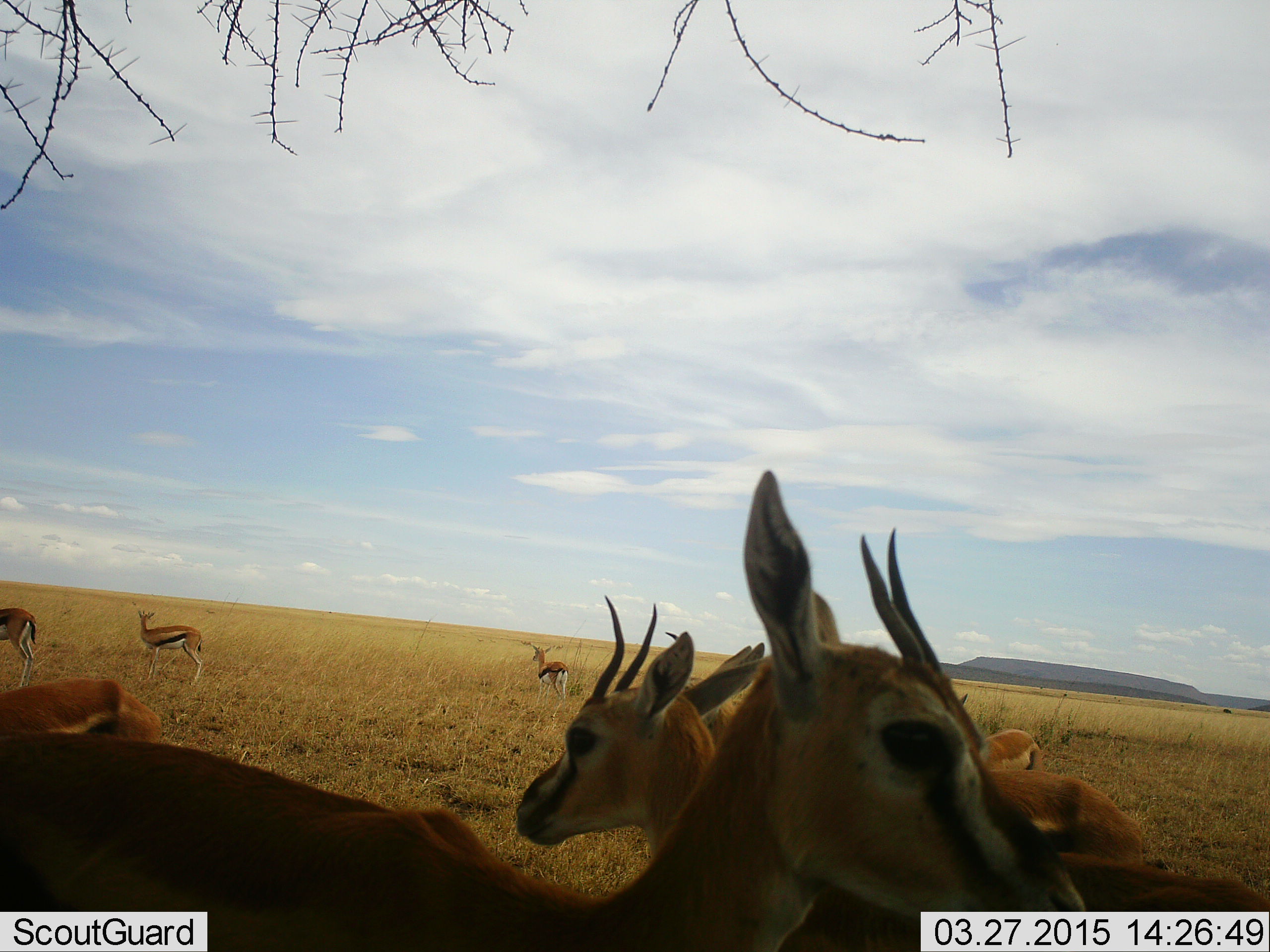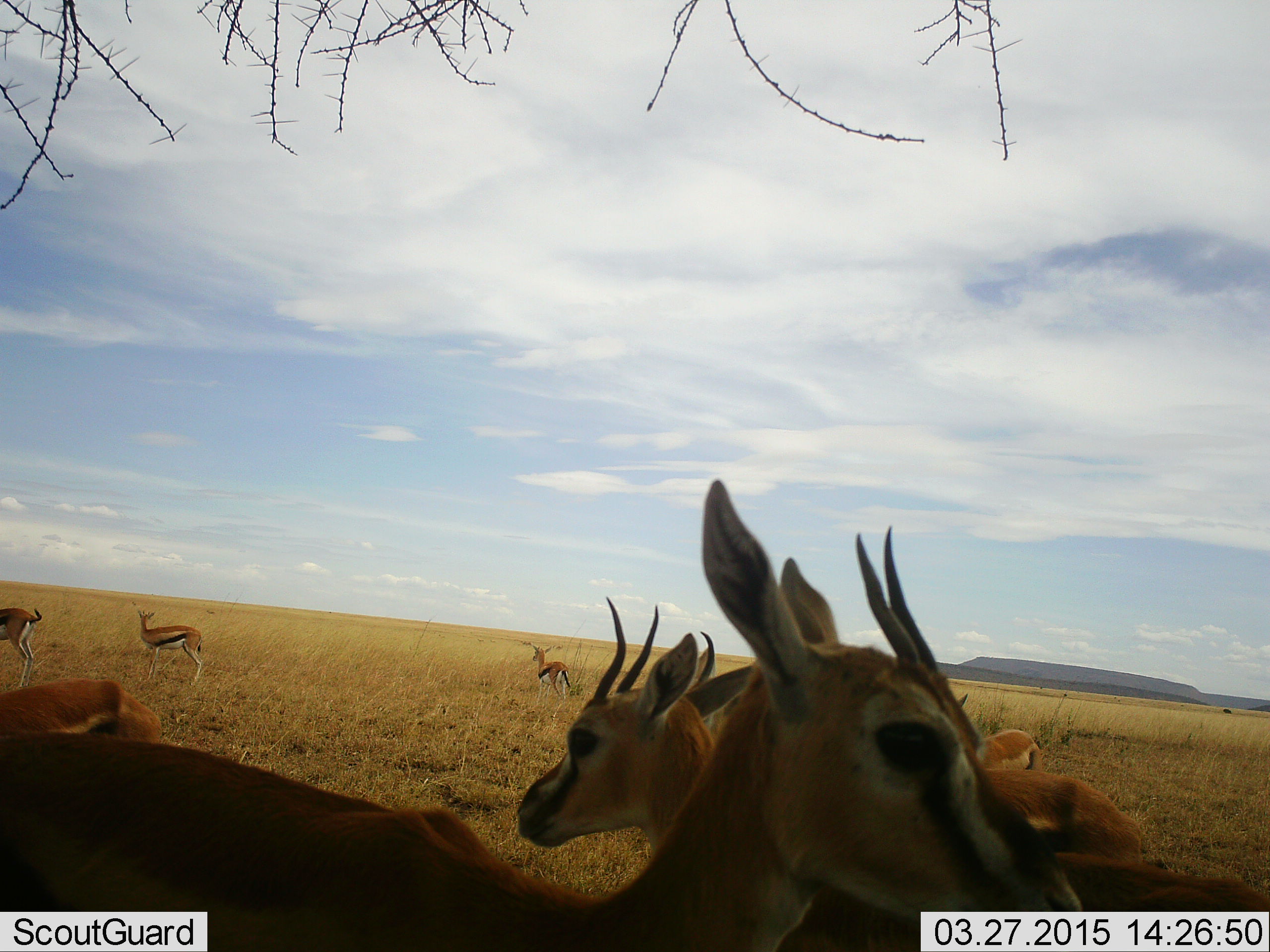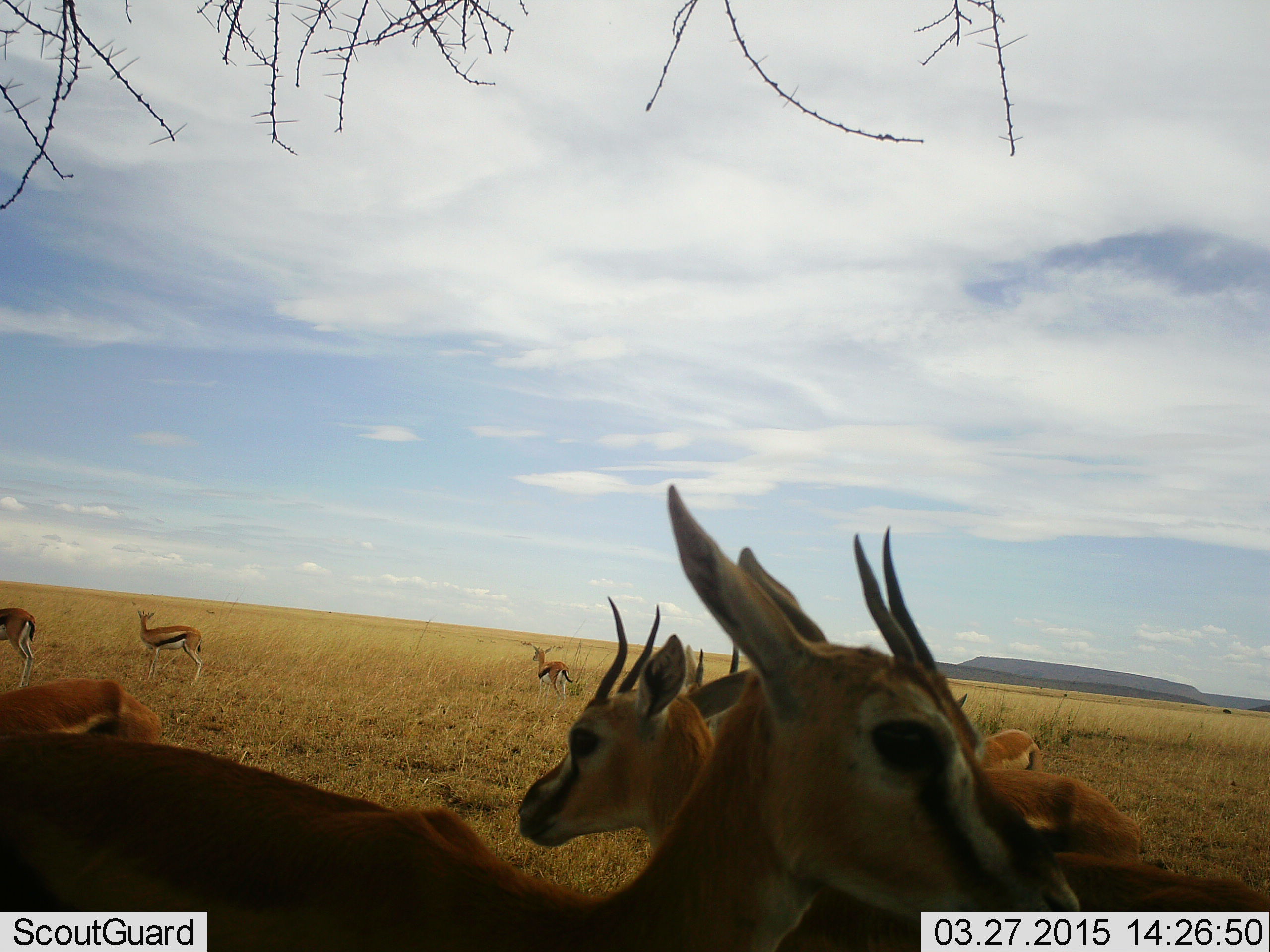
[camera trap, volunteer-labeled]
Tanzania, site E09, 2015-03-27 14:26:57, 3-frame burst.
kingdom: Animalia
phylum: Chordata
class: Mammalia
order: Artiodactyla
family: Bovidae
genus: Eudorcas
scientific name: Eudorcas thomsonii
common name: thomson's gazelle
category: gazellethomsons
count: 9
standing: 90%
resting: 10%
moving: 20%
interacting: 0%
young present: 0%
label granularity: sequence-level